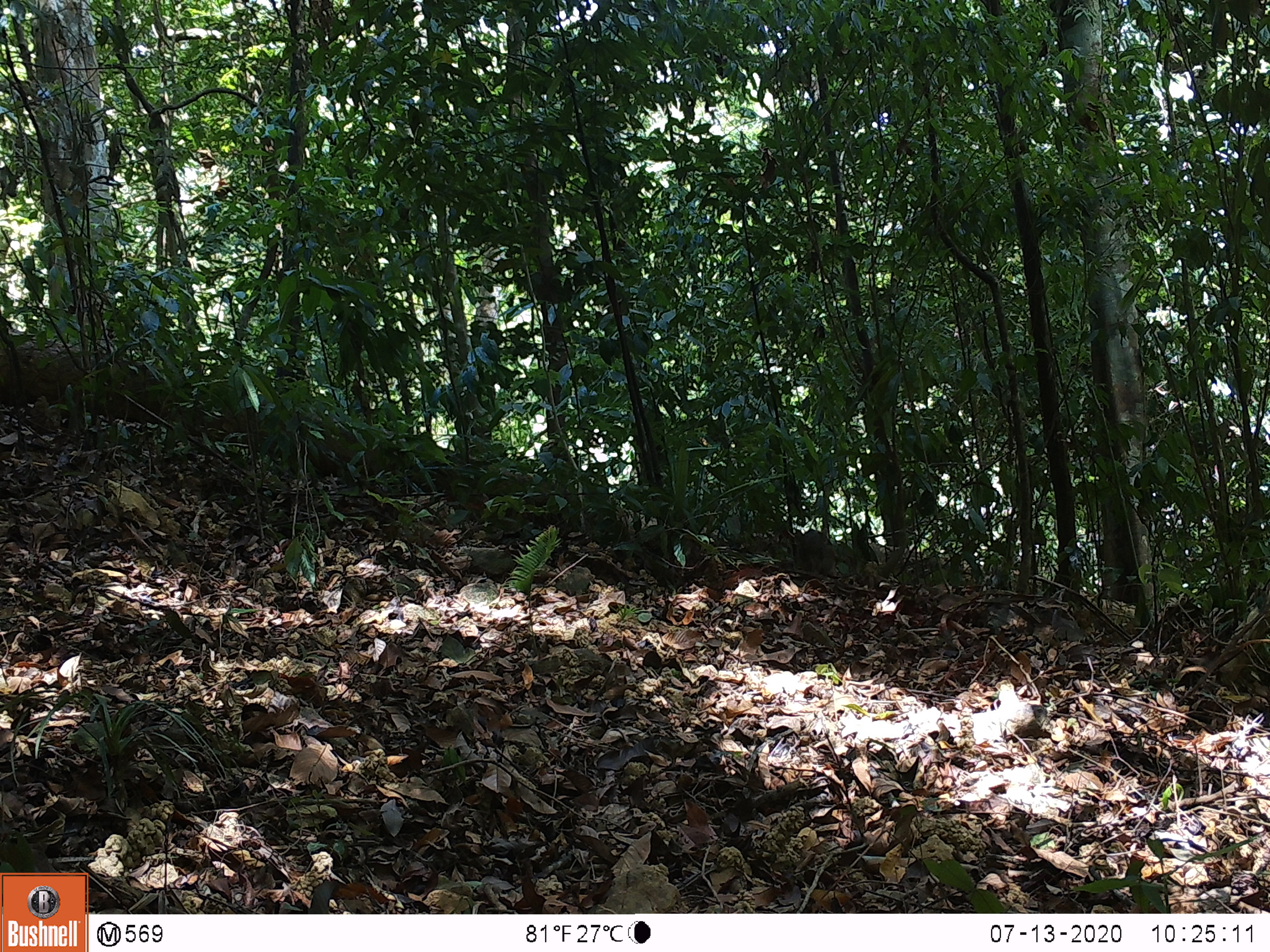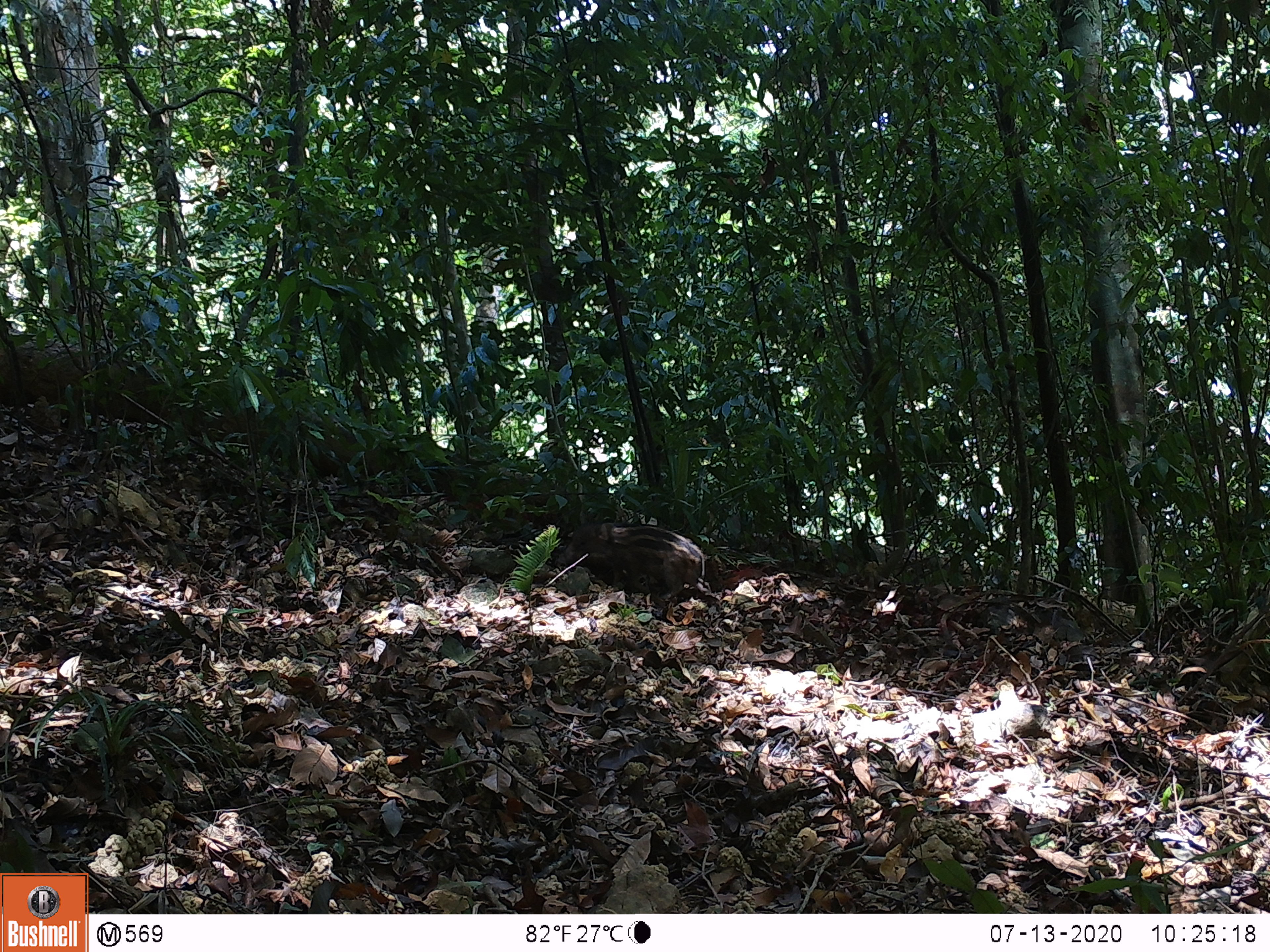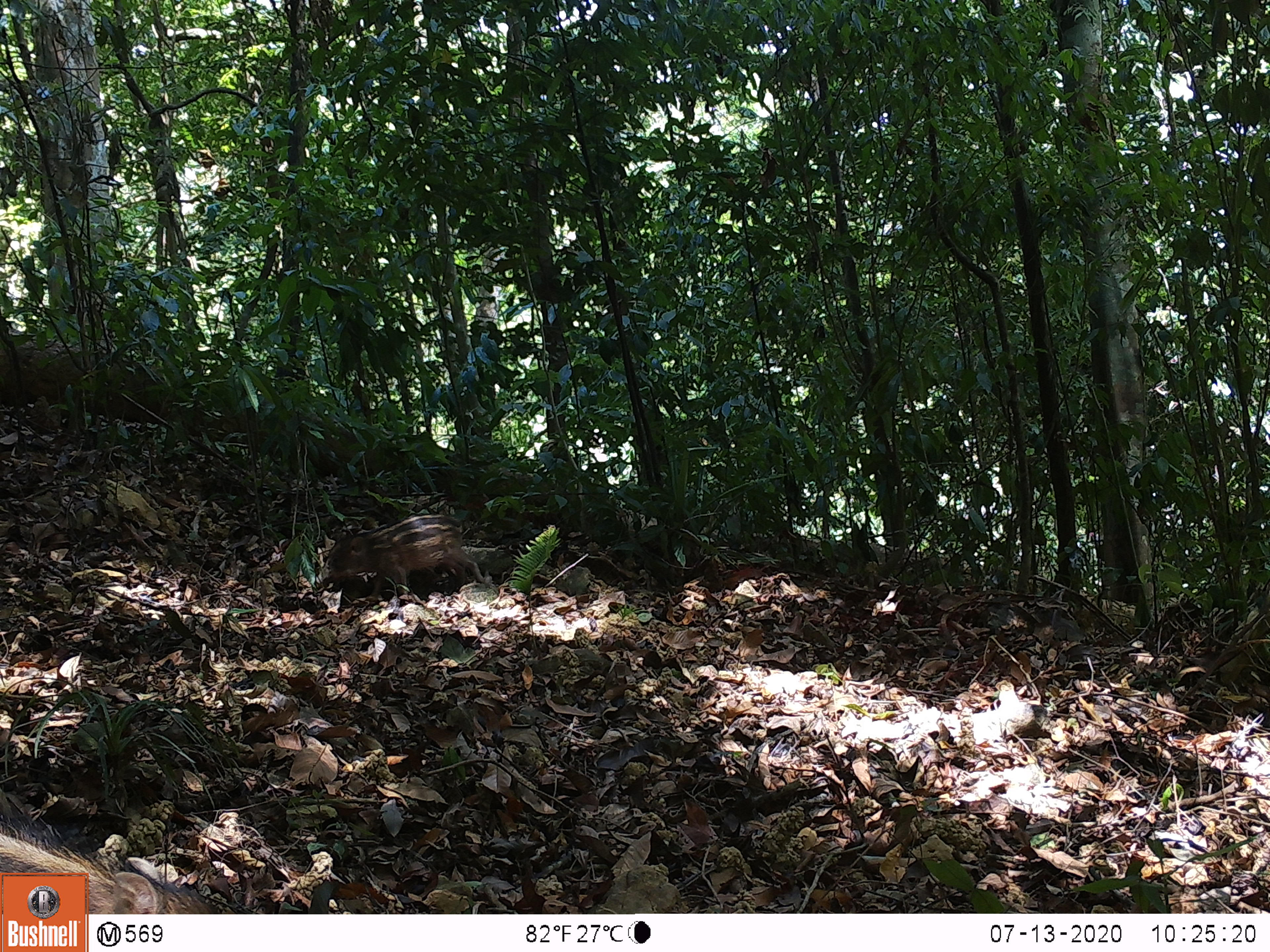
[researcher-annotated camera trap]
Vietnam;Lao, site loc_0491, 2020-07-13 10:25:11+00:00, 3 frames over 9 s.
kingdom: Animalia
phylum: Chordata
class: Mammalia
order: Artiodactyla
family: Suidae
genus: Sus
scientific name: Sus scrofa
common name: eurasian wild pig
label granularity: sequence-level